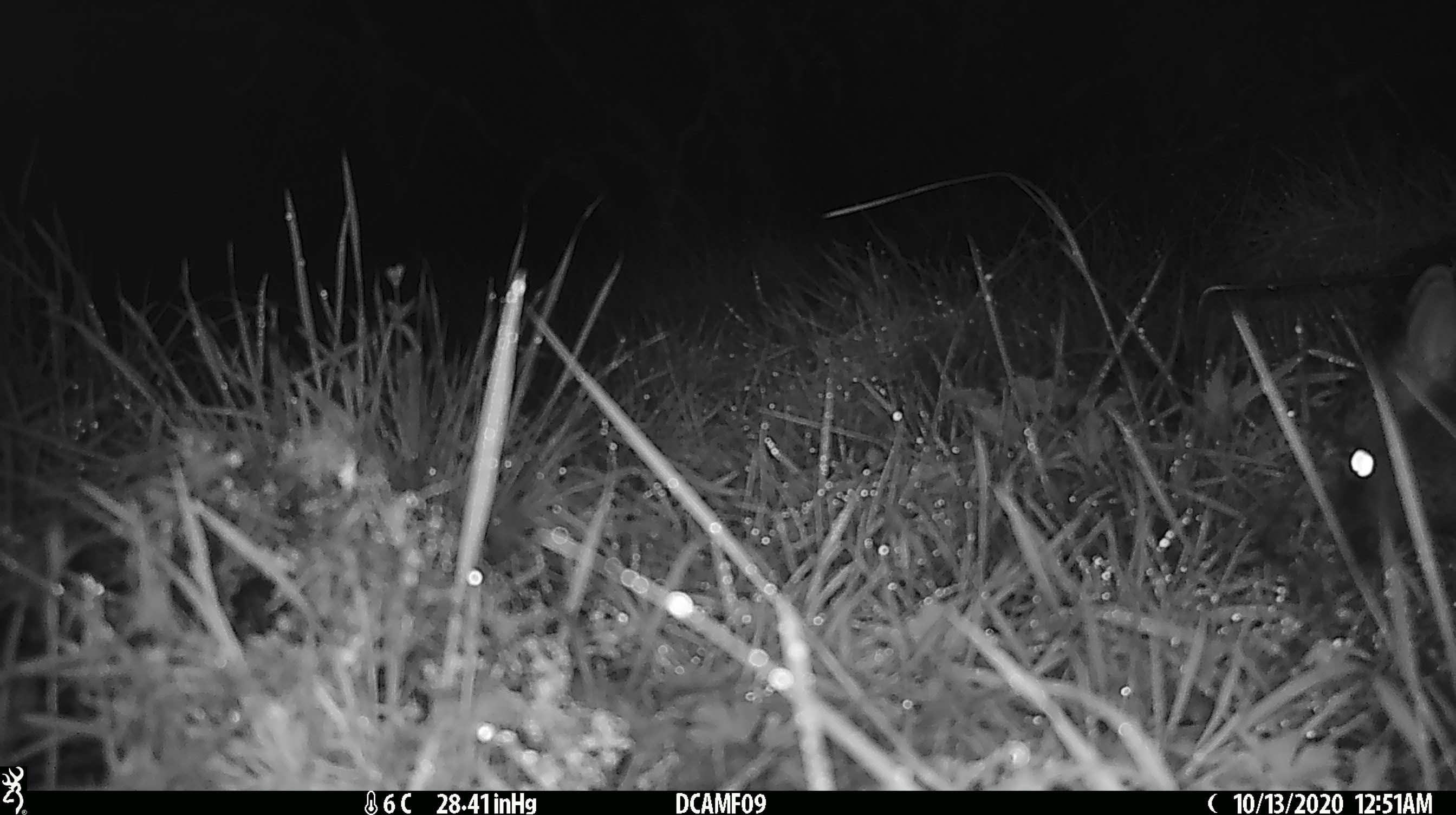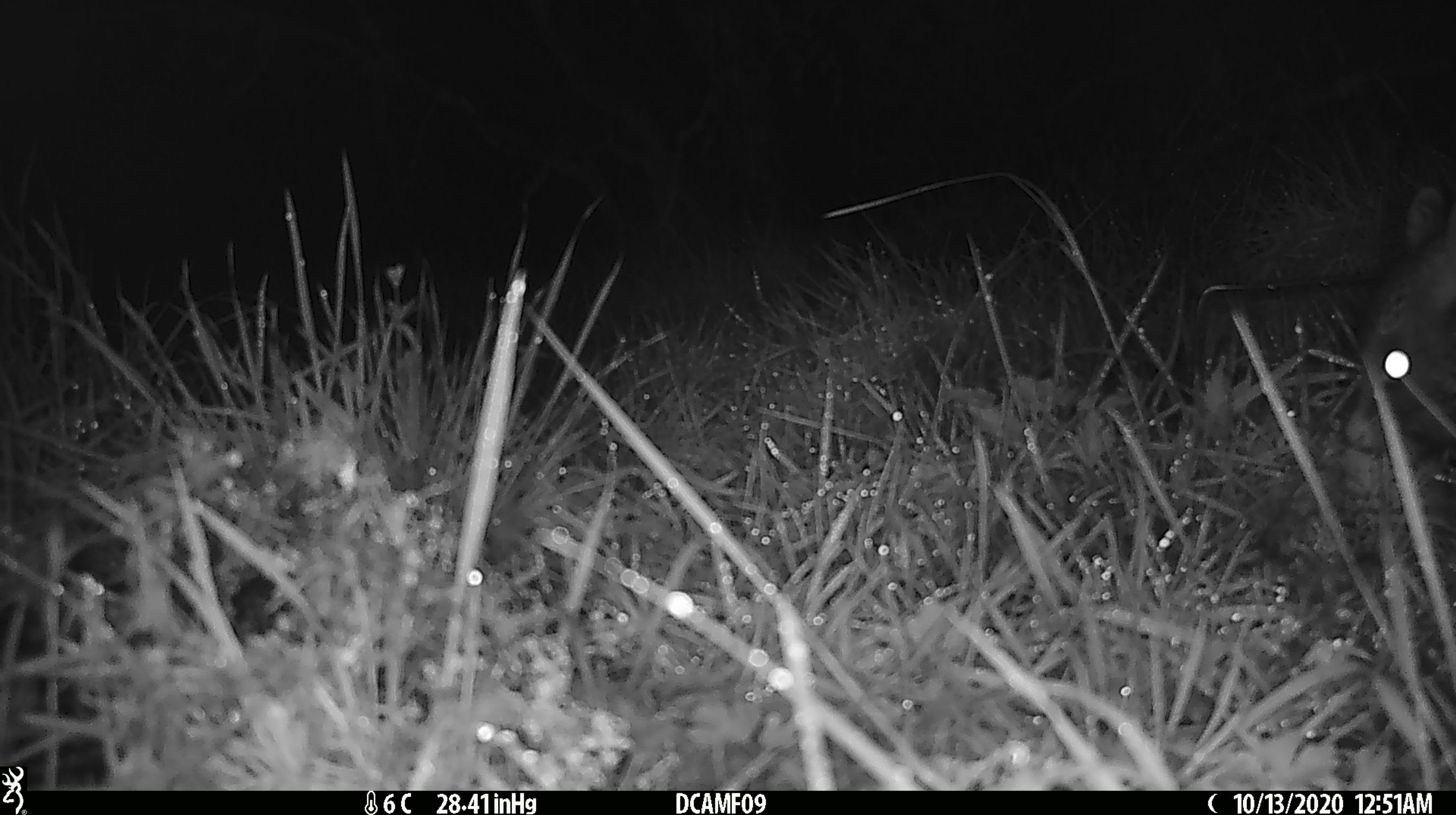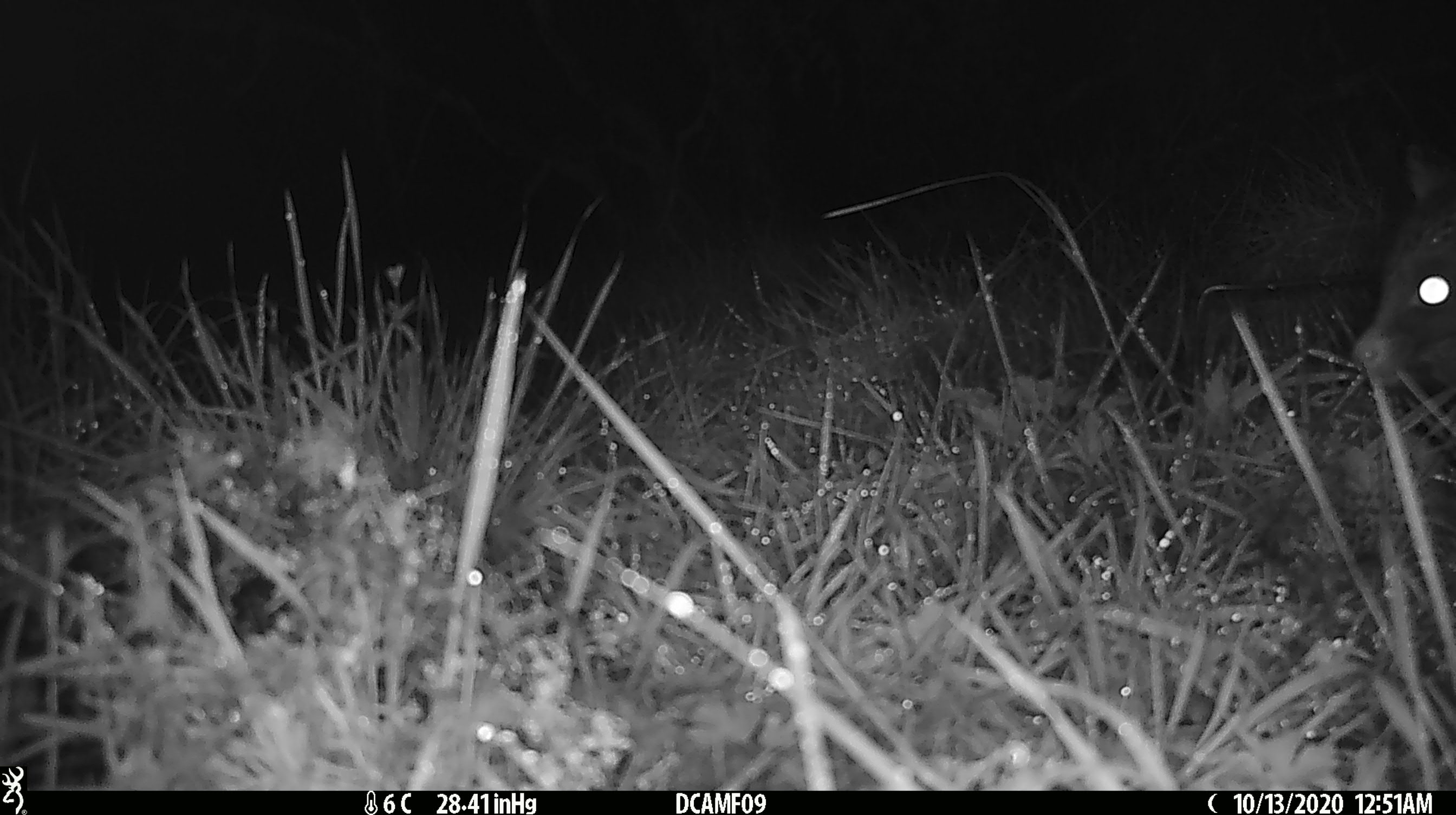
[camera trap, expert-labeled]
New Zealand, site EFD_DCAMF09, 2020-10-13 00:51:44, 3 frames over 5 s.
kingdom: Animalia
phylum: Chordata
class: Mammalia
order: Diprotodontia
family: Phalangeridae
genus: Trichosurus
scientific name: Trichosurus vulpecula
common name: common brushtail possum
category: possum